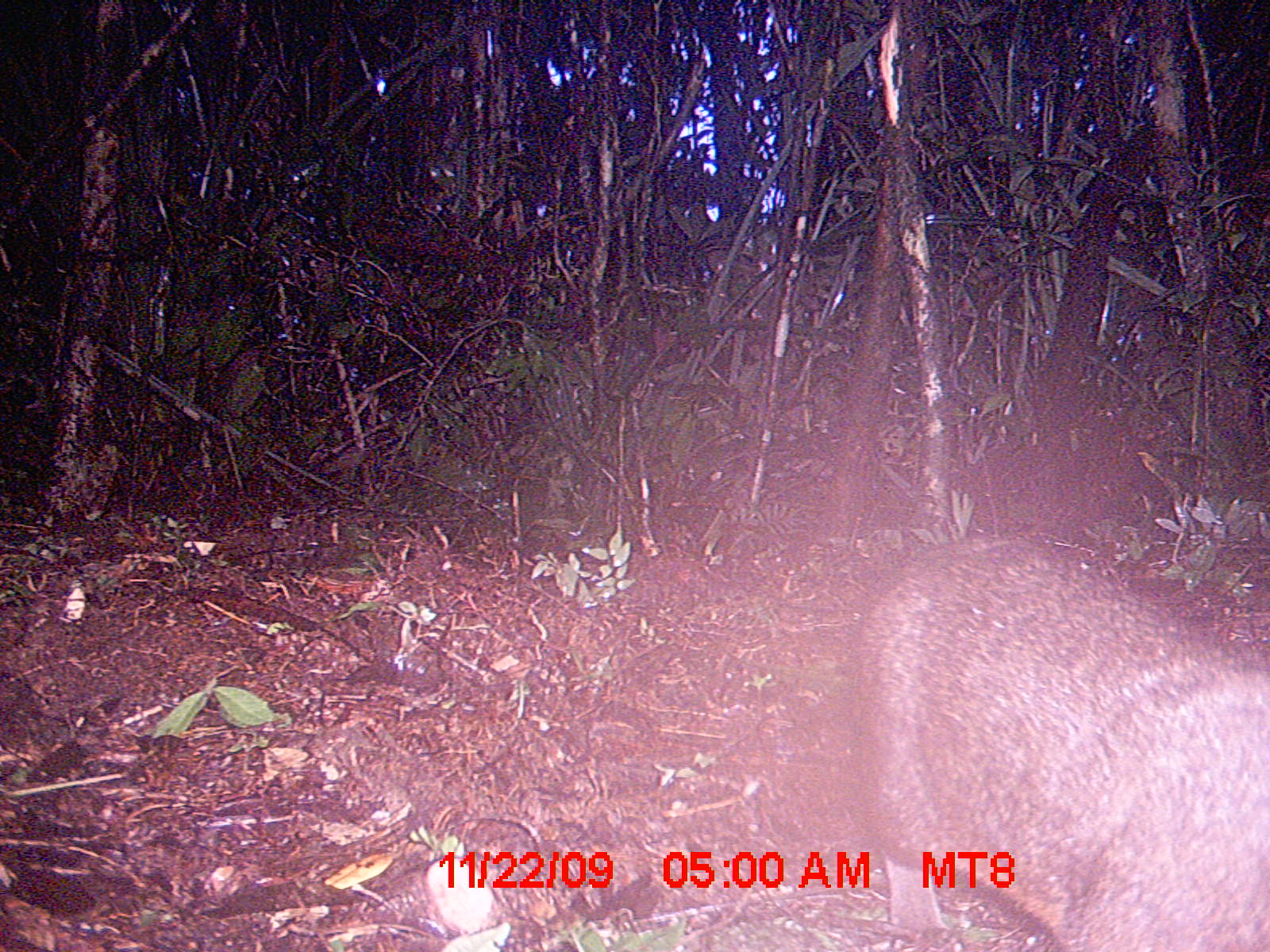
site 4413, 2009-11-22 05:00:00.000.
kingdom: Animalia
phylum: Chordata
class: Mammalia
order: Rodentia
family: Nesomyidae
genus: Hypogeomys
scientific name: Hypogeomys antimena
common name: malagasy giant rat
Hypogeomys antimena (malagasy giant rat), count 1.